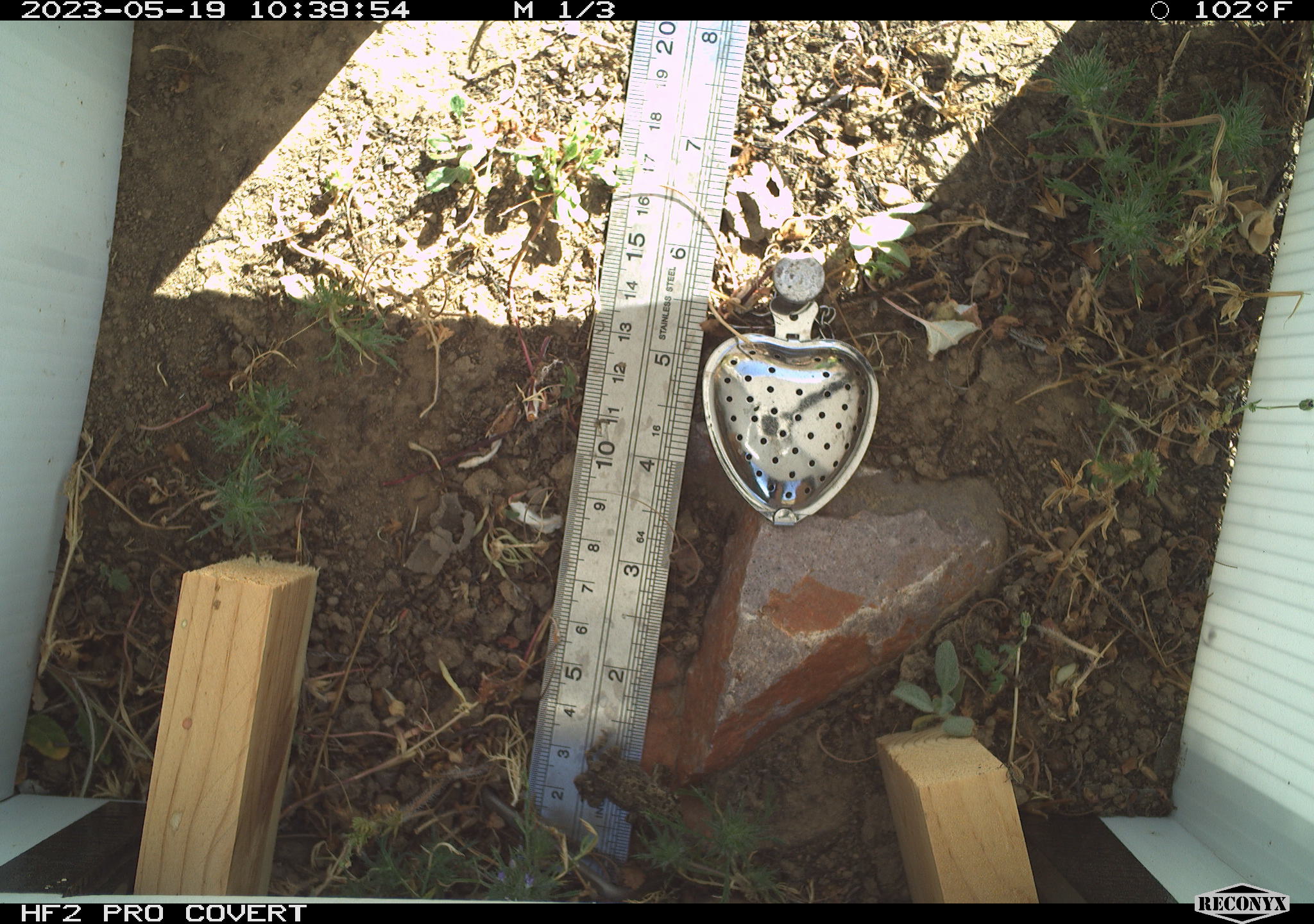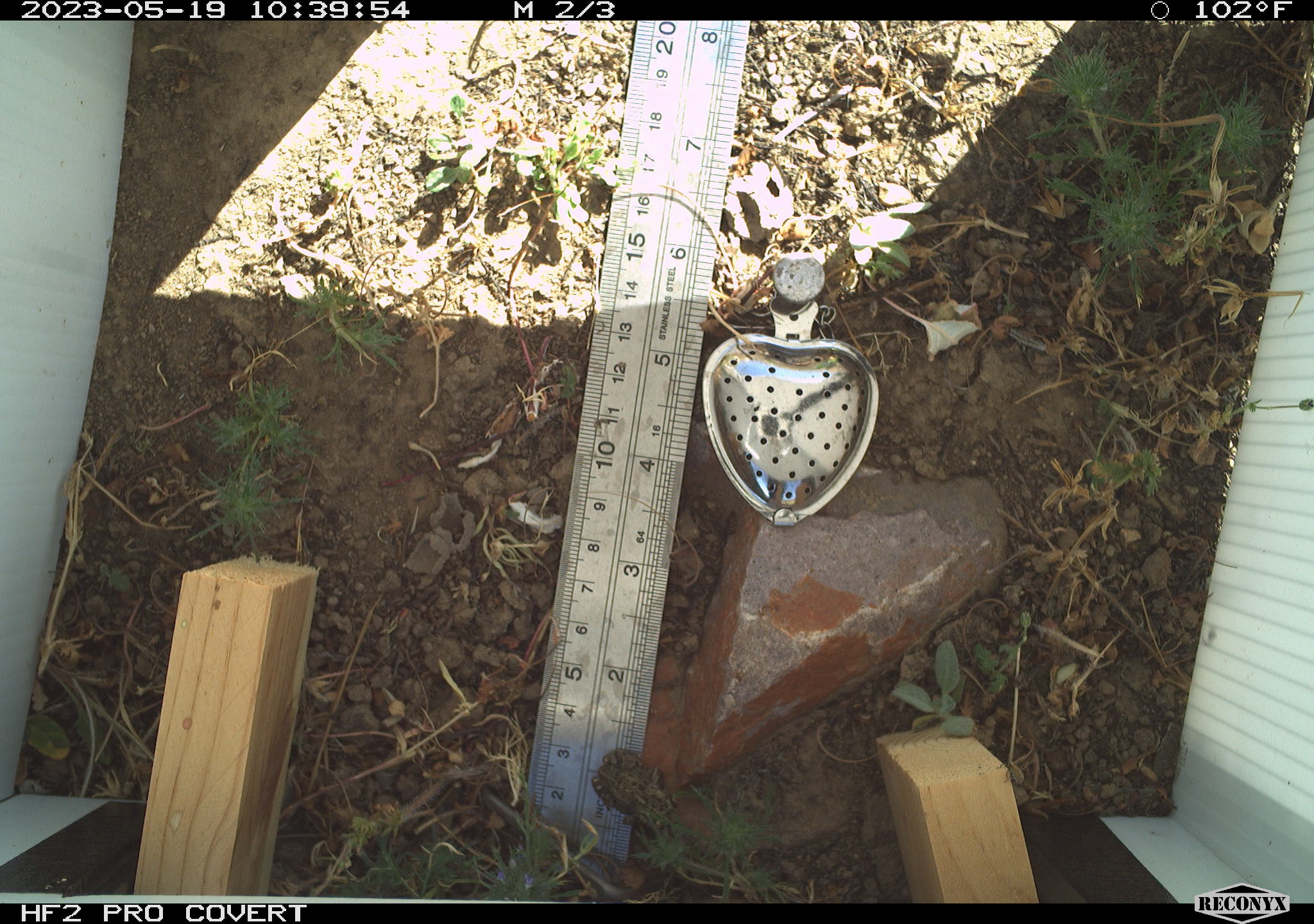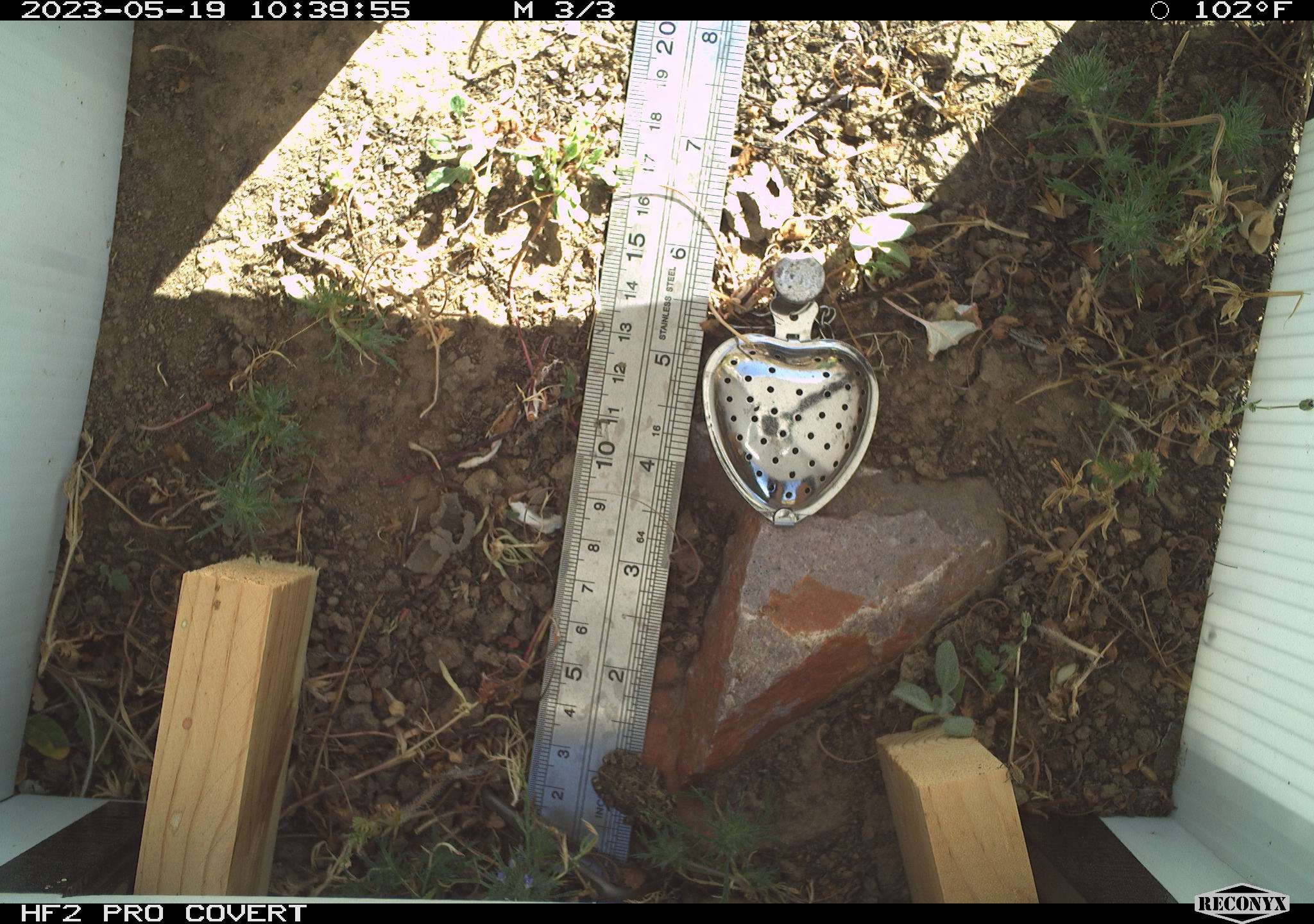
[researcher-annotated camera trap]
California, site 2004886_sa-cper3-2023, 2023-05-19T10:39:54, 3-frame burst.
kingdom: Animalia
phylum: Chordata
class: Amphibia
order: Anura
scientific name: Anura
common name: frogs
Frogs (Anura).